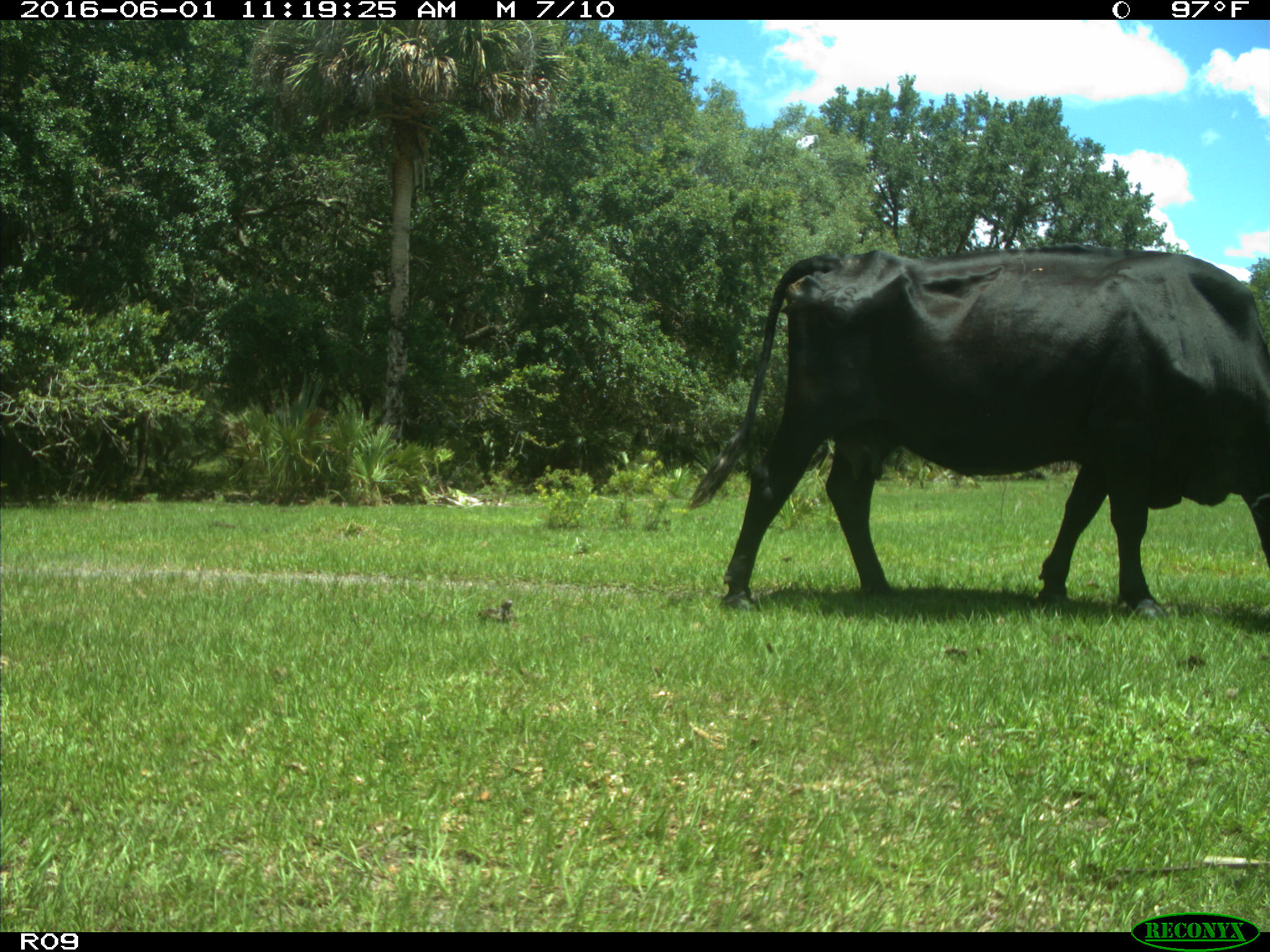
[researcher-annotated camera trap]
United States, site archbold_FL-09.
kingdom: Animalia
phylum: Chordata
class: Mammalia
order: Artiodactyla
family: Bovidae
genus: Bos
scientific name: Bos taurus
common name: domestic cow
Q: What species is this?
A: Bos taurus (domestic cow).